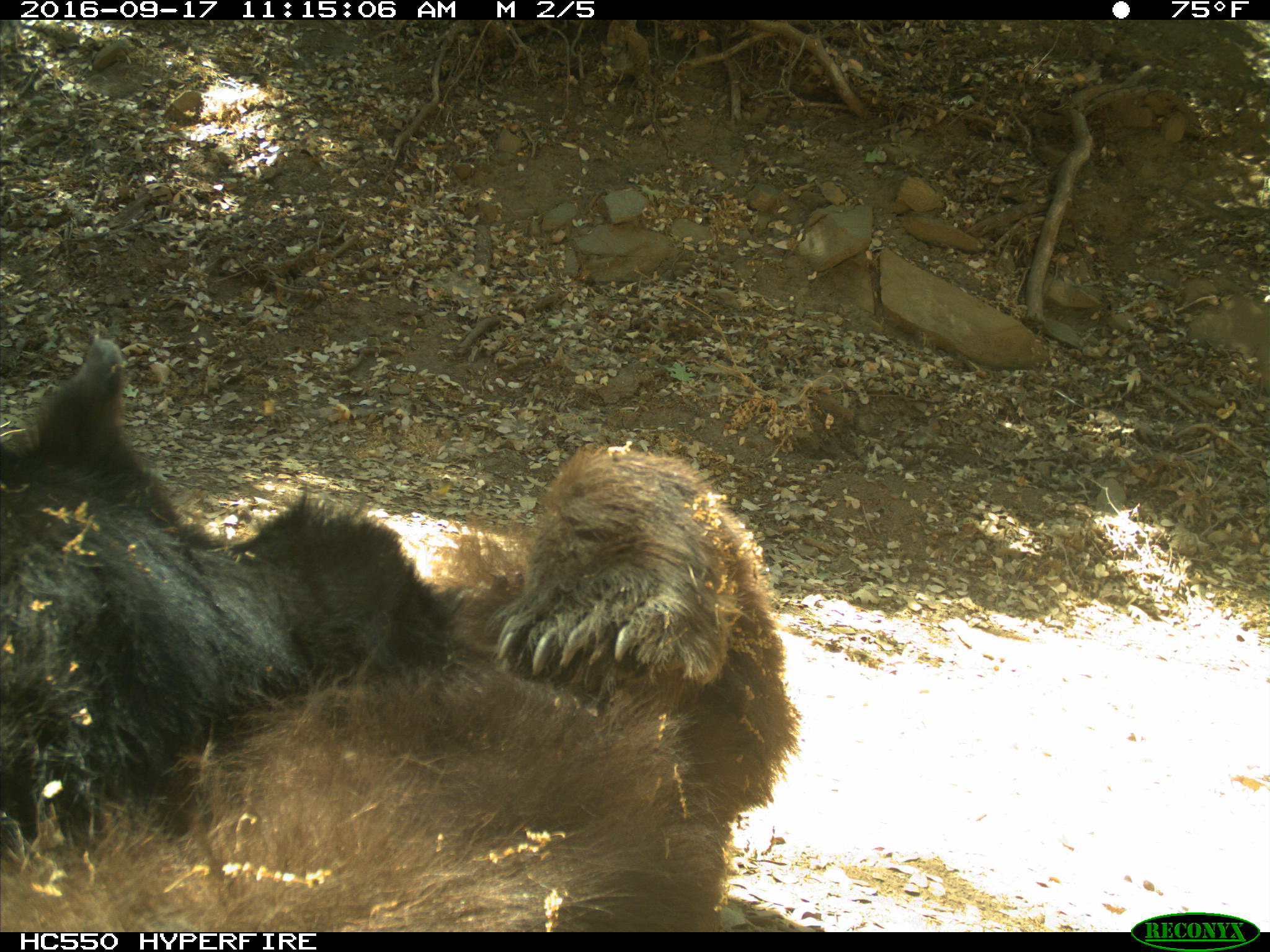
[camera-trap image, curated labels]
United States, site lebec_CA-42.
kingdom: Animalia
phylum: Chordata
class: Mammalia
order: Carnivora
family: Ursidae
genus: Ursus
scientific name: Ursus americanus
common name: american black bear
Ursus americanus (american black bear).